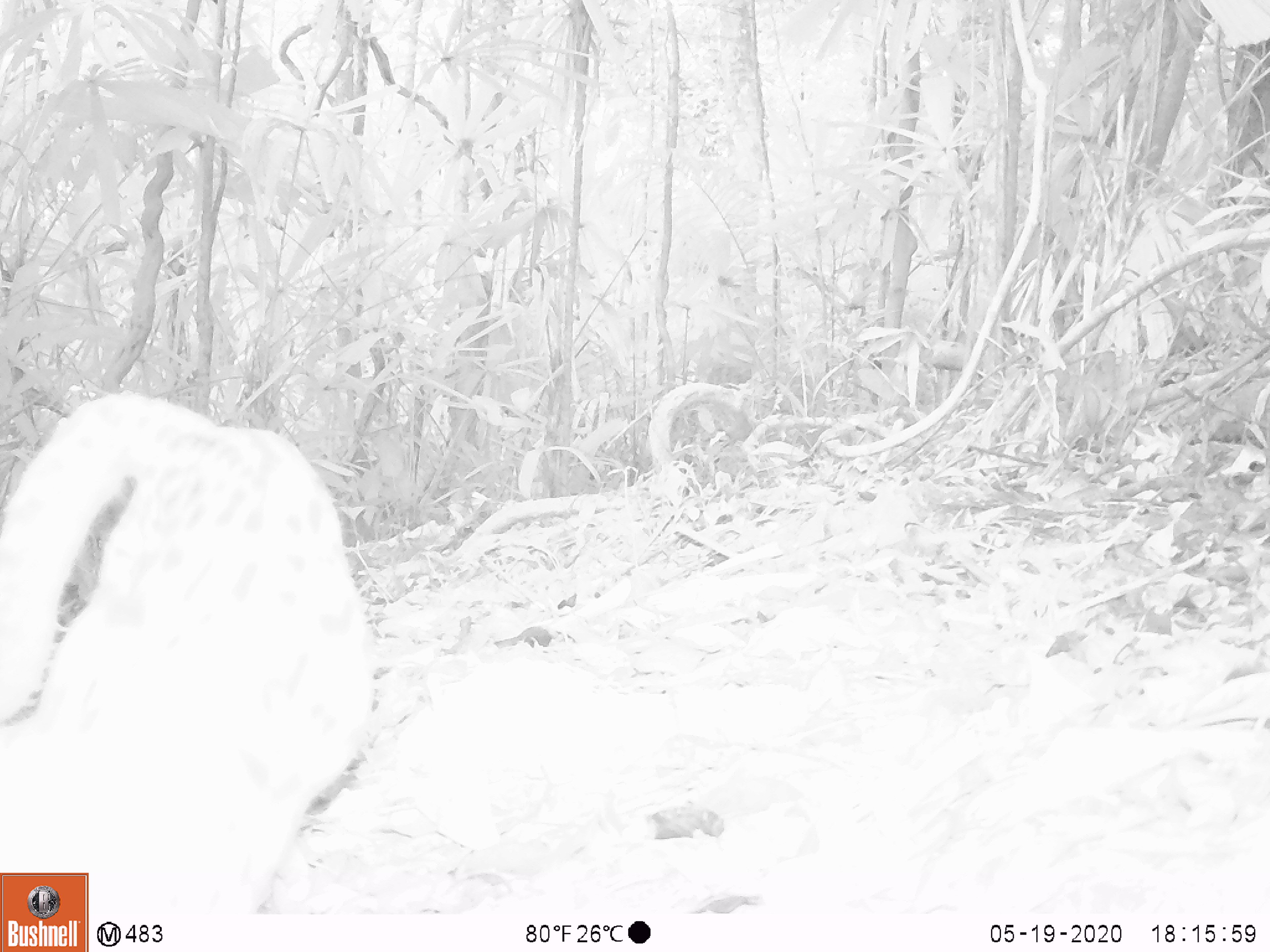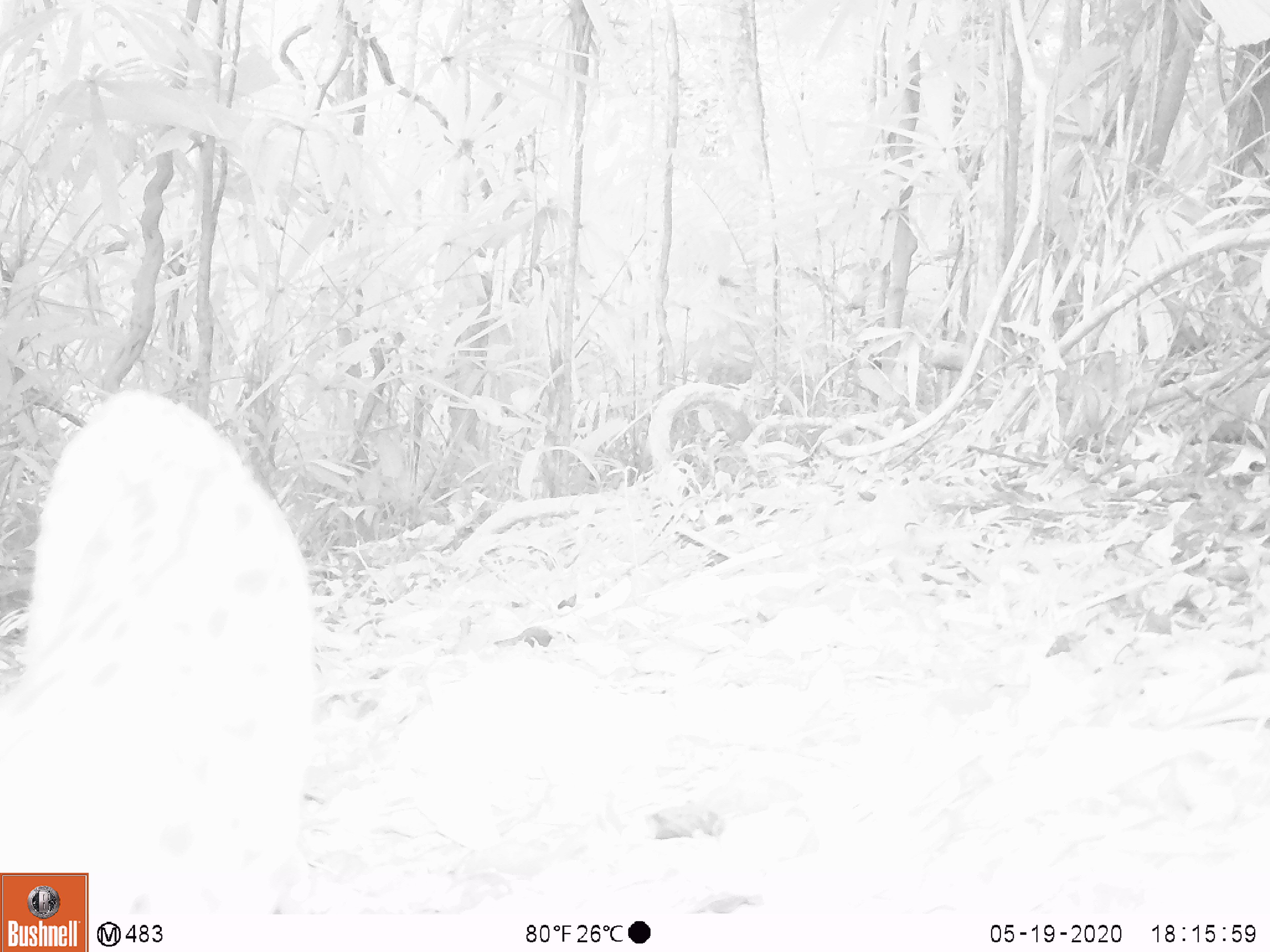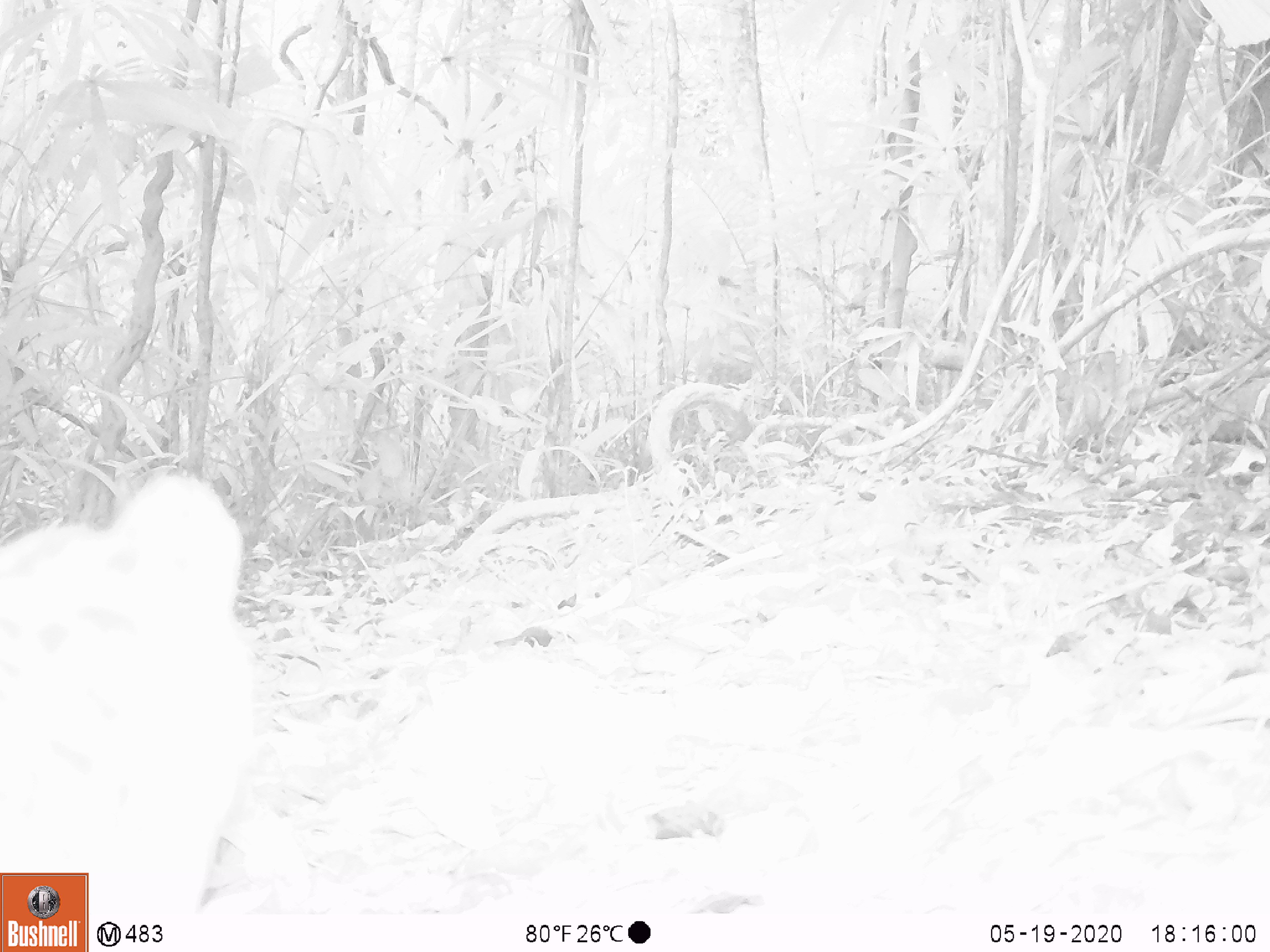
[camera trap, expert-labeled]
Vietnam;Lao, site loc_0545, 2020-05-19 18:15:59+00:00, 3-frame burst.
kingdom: Animalia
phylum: Chordata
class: Mammalia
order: Carnivora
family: Felidae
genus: Prionailurus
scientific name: Prionailurus bengalensis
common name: leopard cat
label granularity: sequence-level